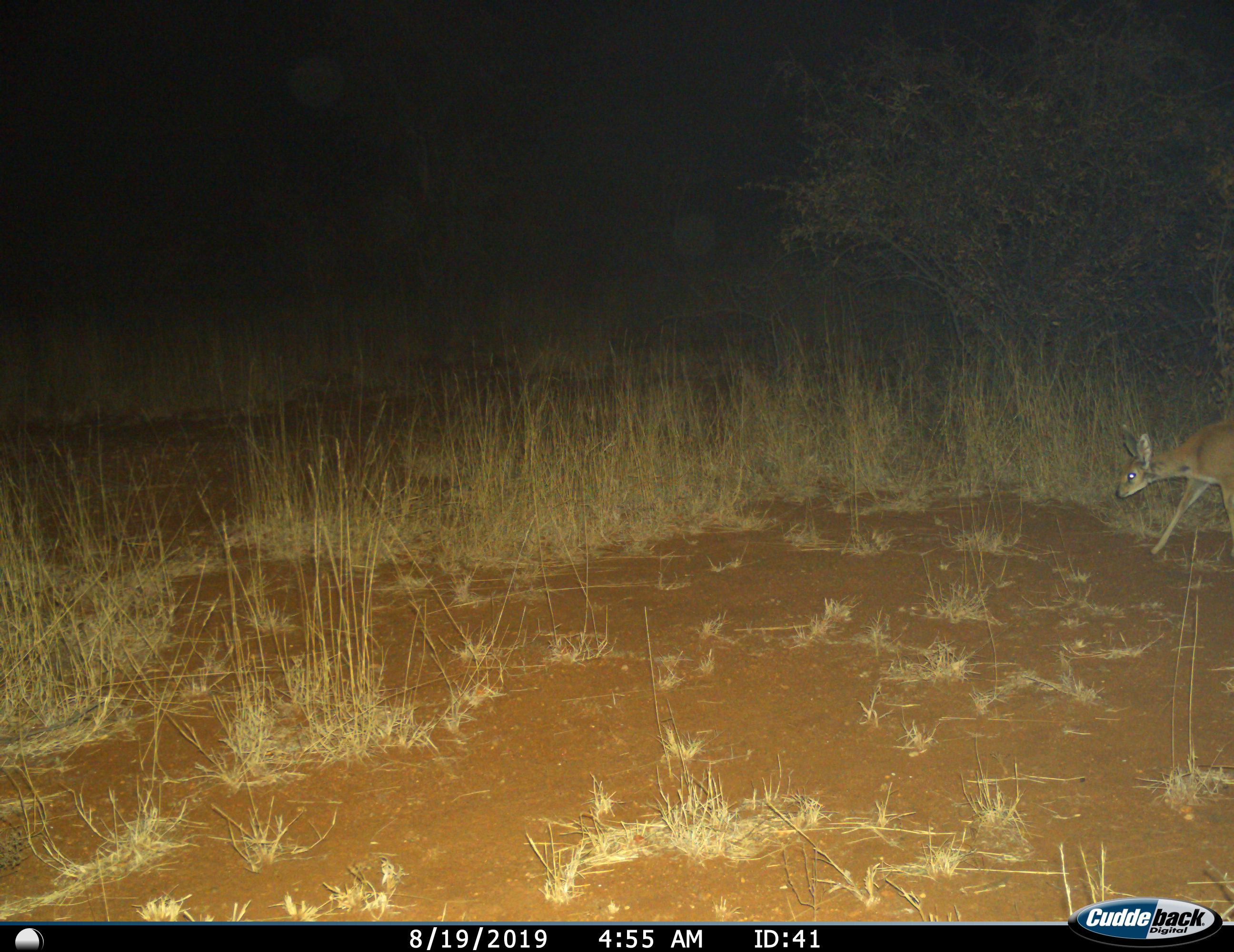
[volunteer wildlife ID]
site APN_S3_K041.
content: unidentified animal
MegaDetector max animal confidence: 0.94